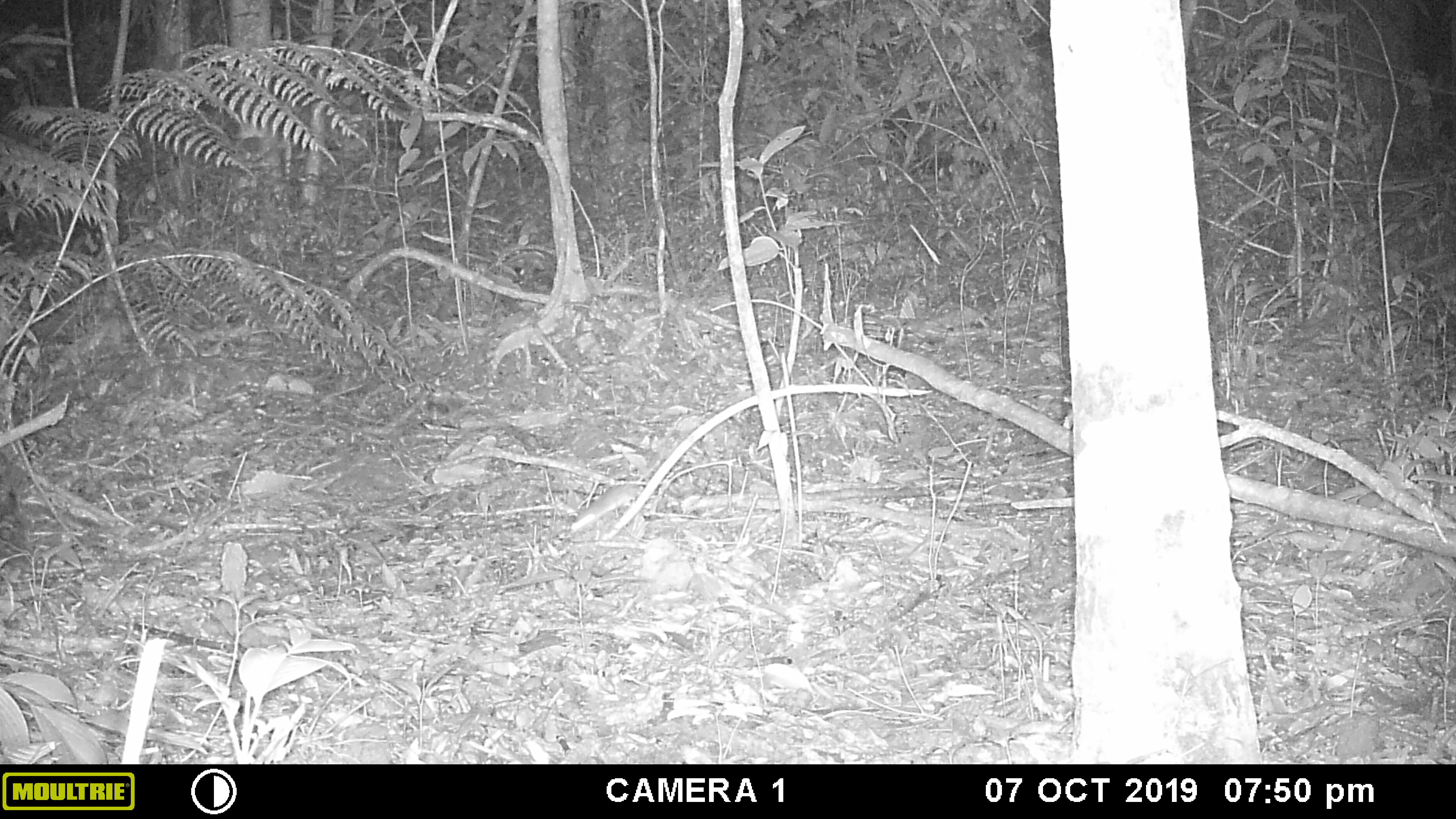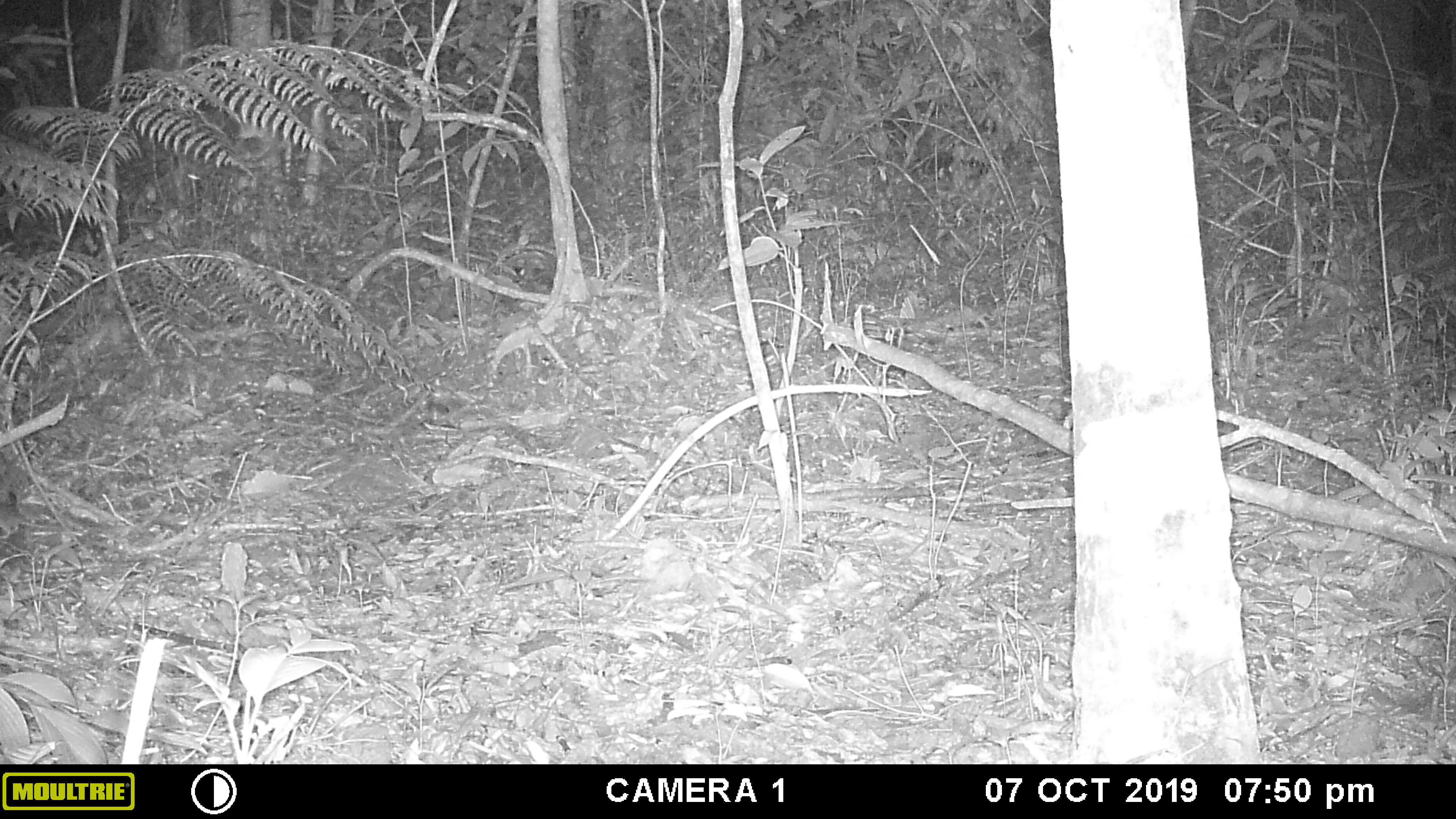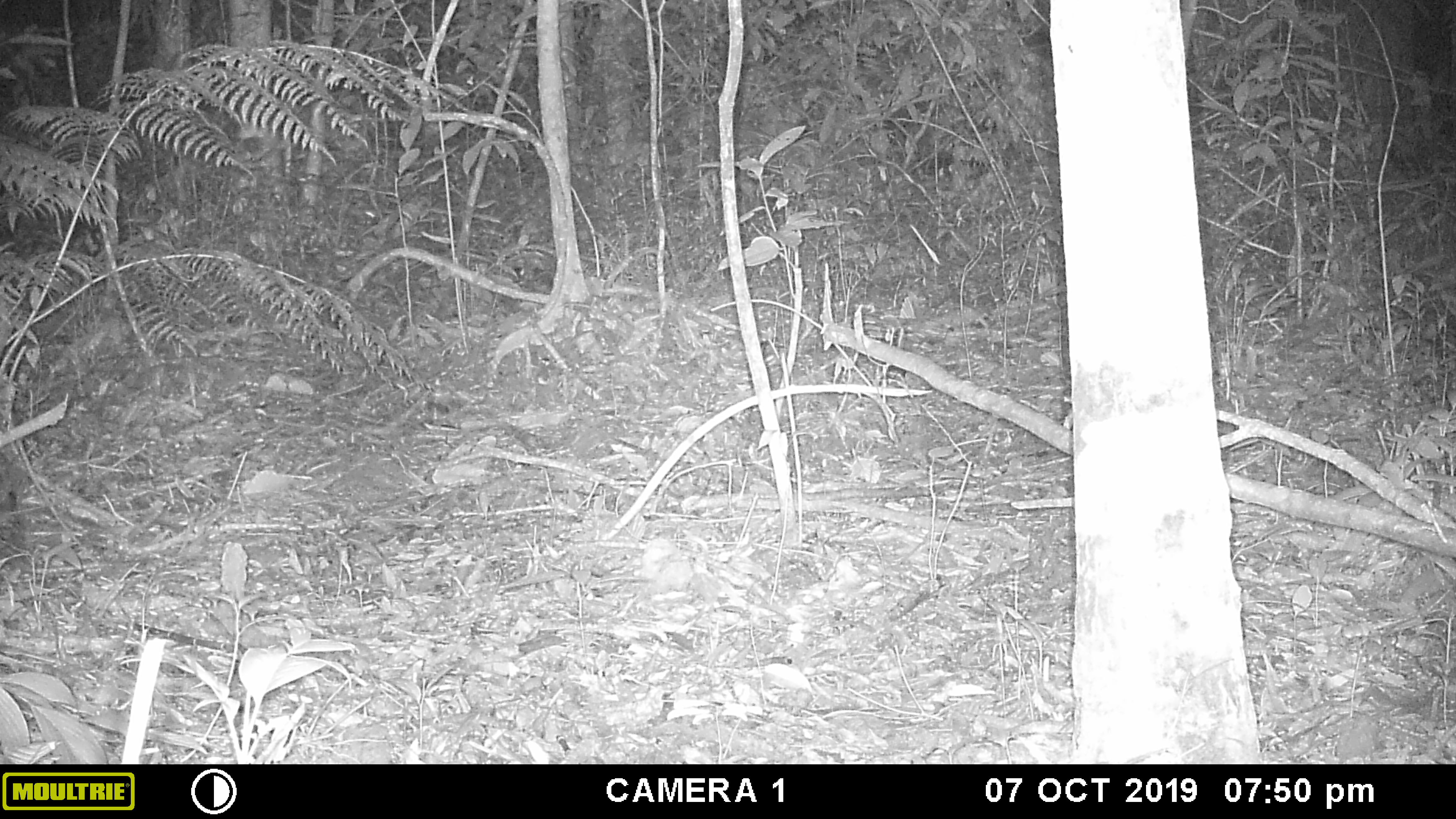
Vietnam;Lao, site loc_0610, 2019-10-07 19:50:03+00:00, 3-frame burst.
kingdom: Animalia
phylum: Chordata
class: Mammalia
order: Rodentia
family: Muridae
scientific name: Muridae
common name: old-world mice and rats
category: unidentified murid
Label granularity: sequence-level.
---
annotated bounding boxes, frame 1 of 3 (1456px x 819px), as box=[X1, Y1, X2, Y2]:
unidentified murid: box=[570, 451, 666, 533]